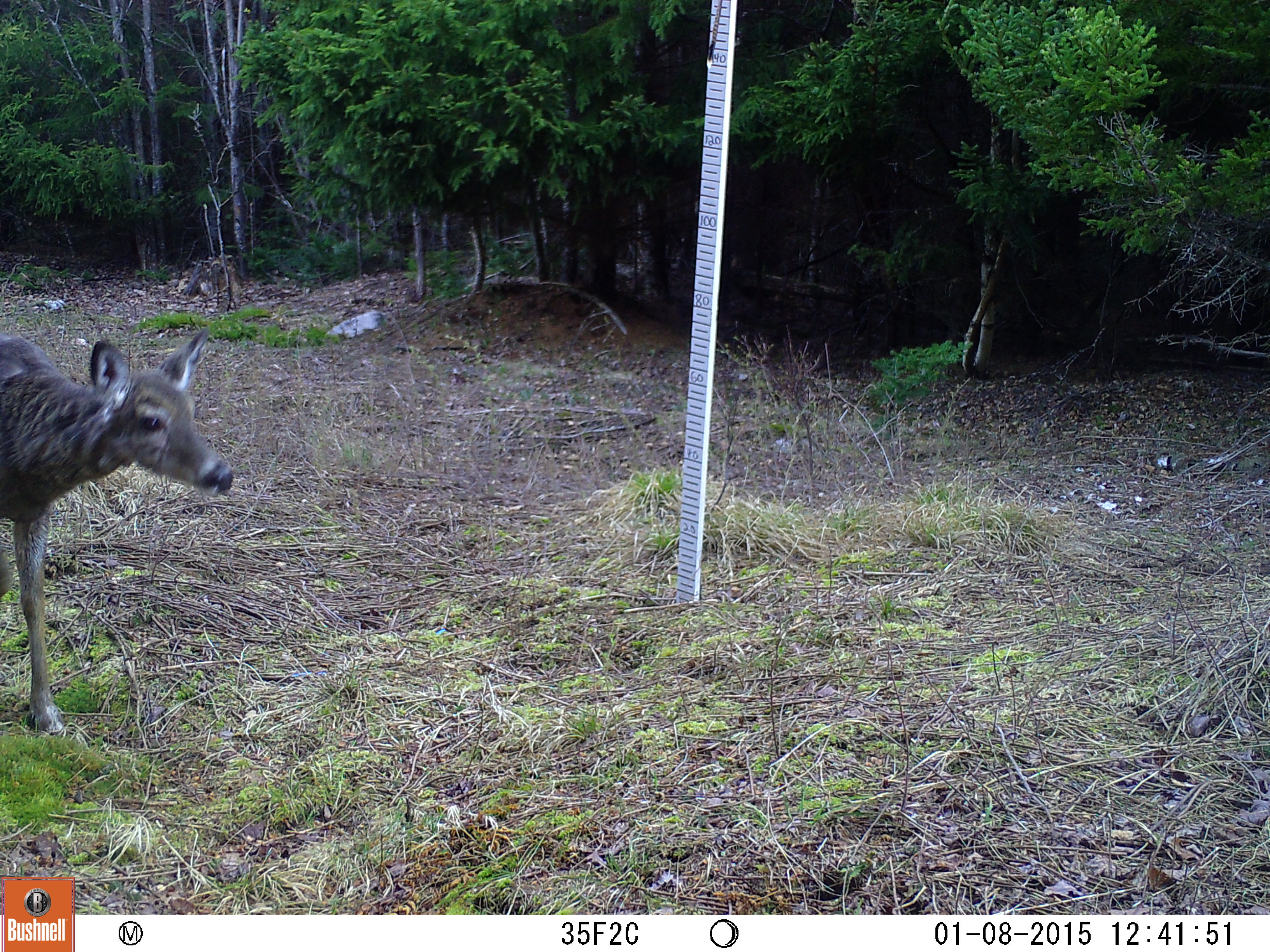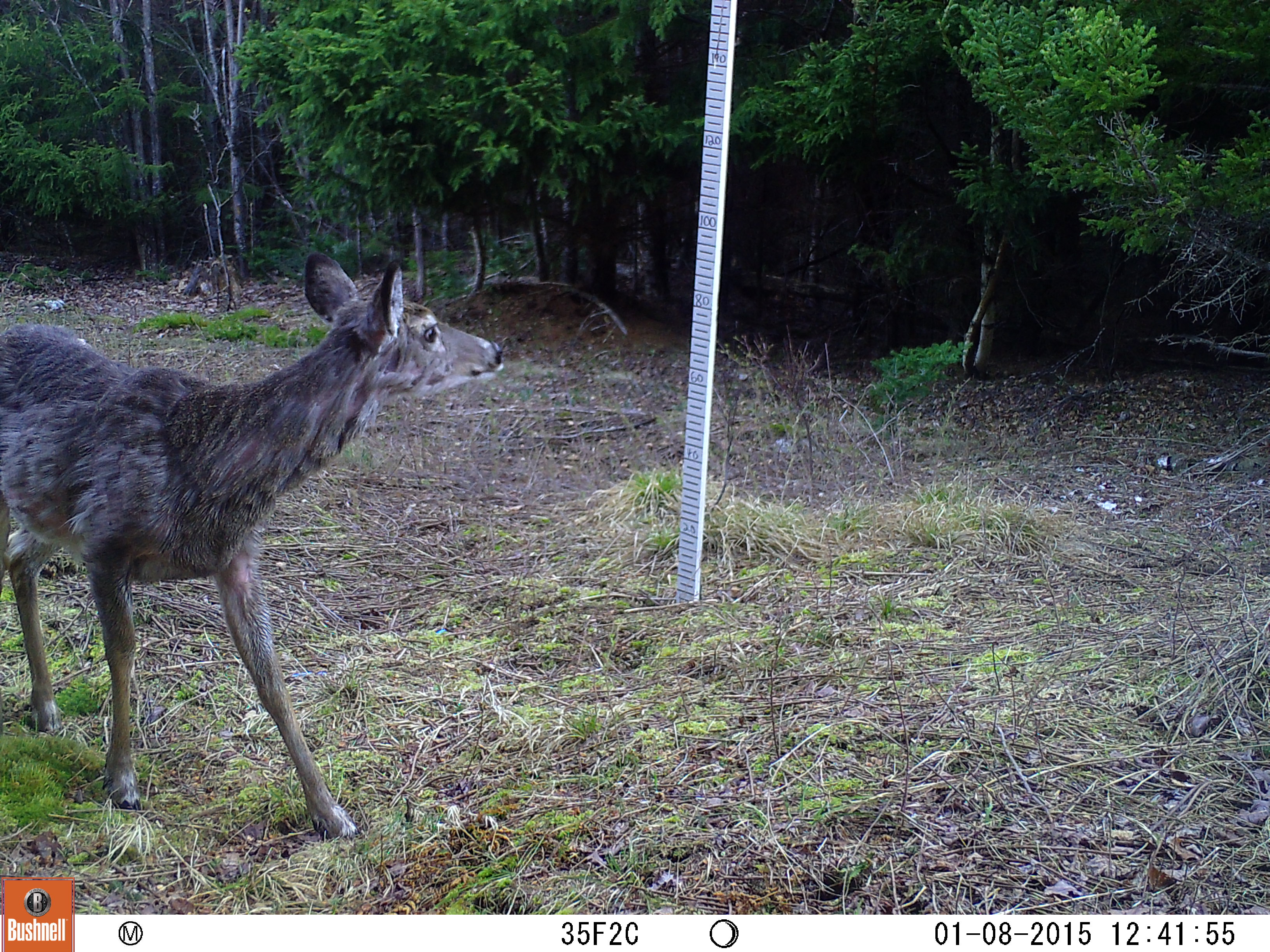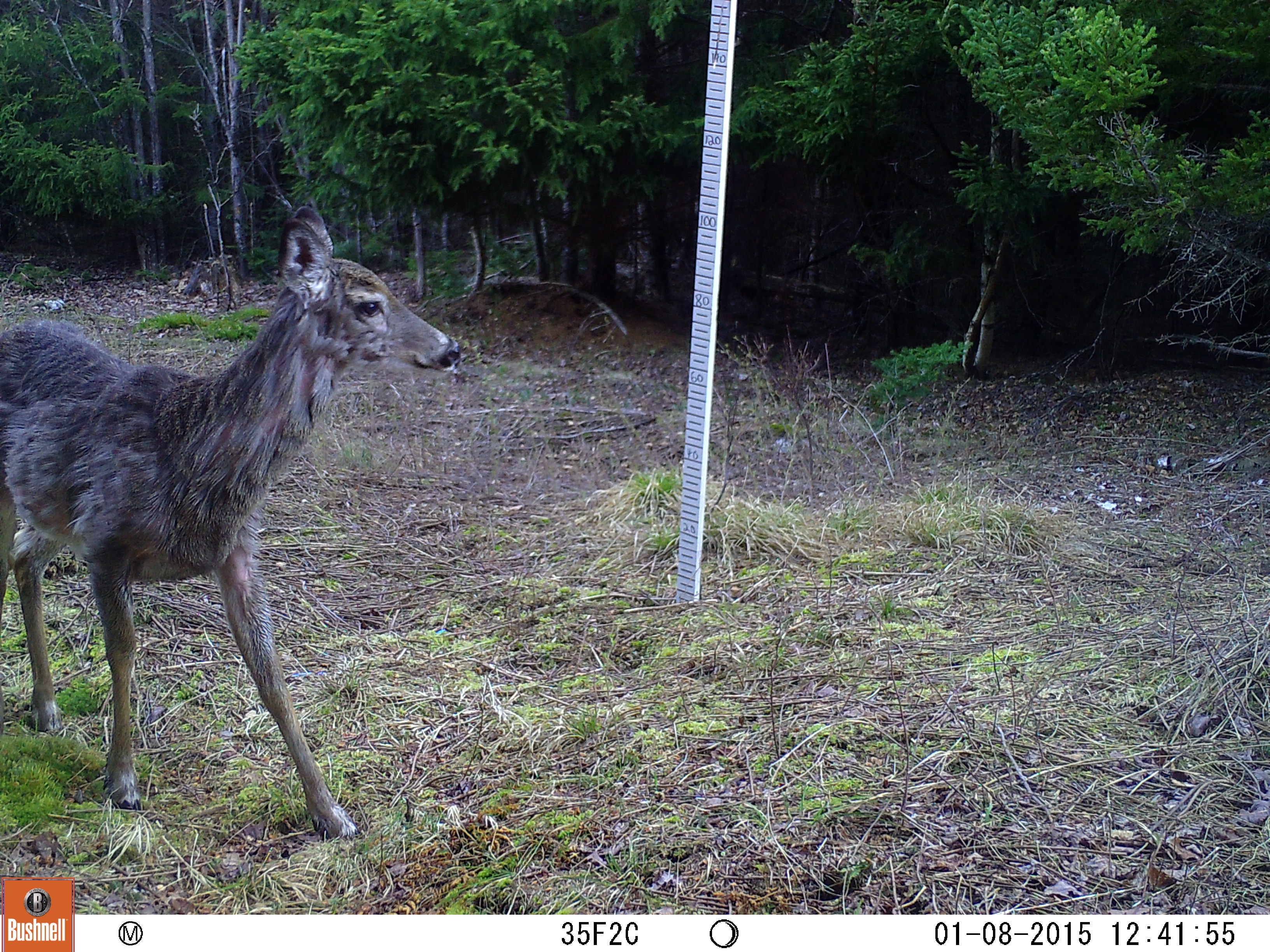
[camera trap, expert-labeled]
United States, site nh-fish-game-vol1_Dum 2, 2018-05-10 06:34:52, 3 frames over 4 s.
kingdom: Animalia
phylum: Chordata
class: Mammalia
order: Artiodactyla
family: Cervidae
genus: Odocoileus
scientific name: Odocoileus virginianus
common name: white-tailed deer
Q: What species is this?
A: White-tailed deer (Odocoileus virginianus).